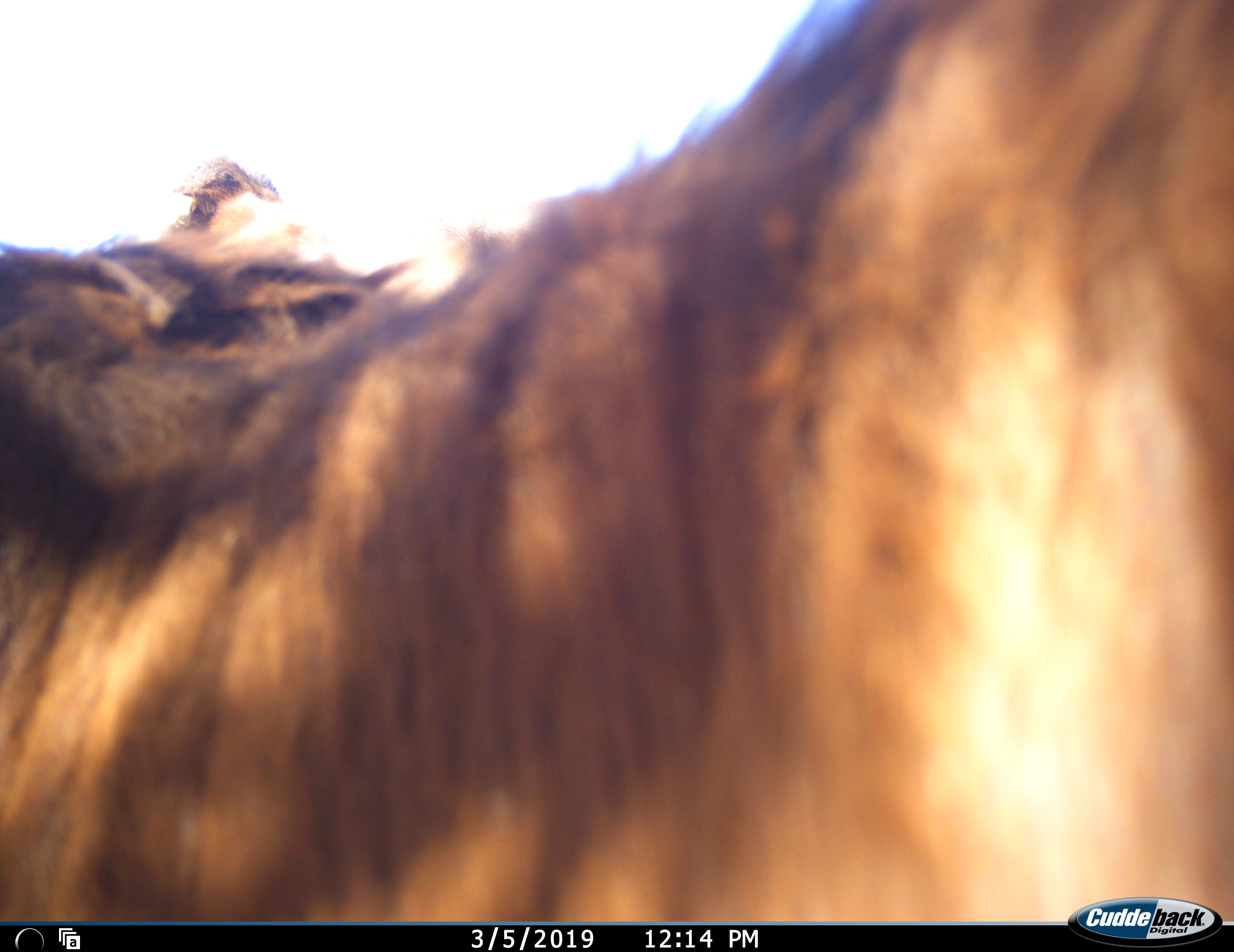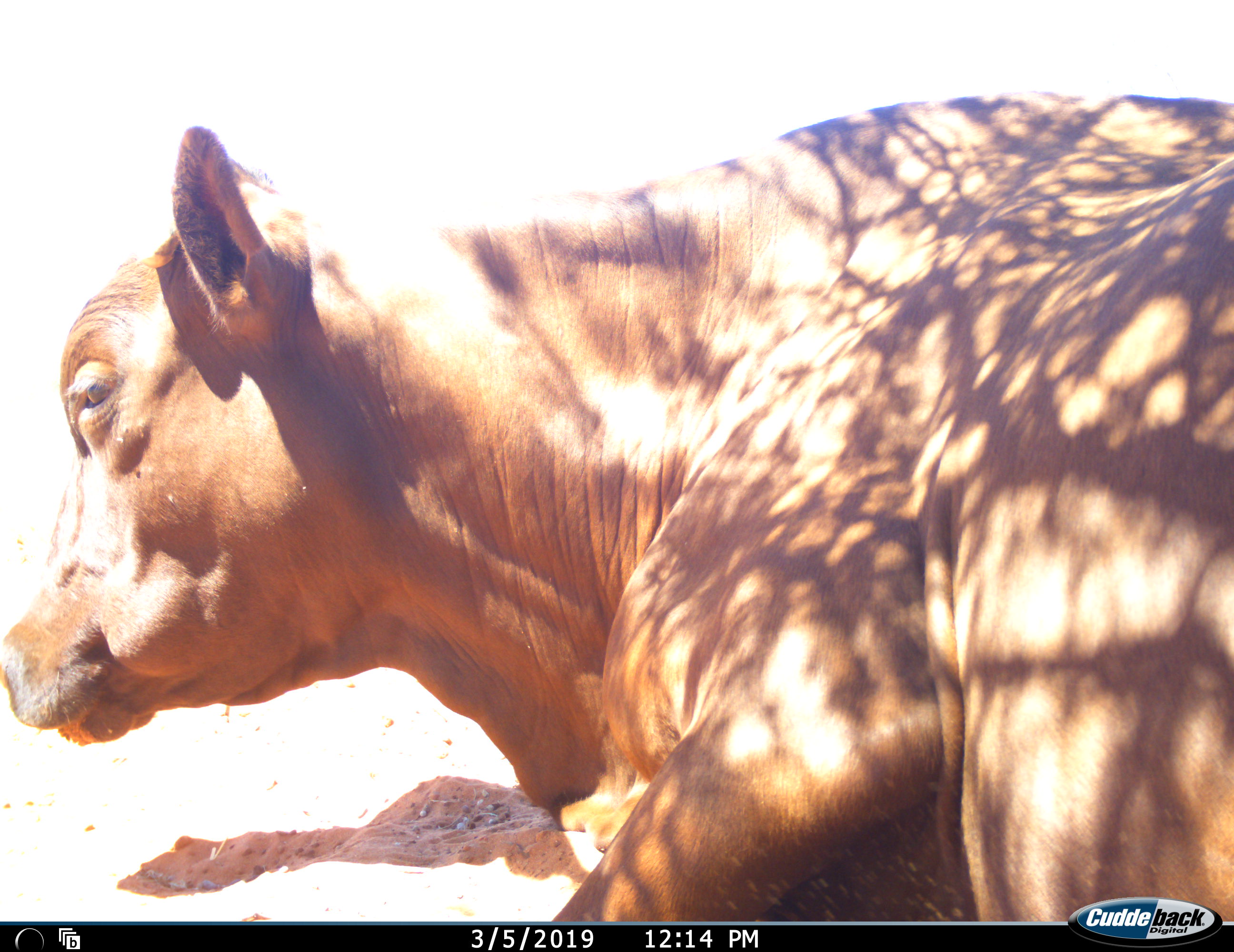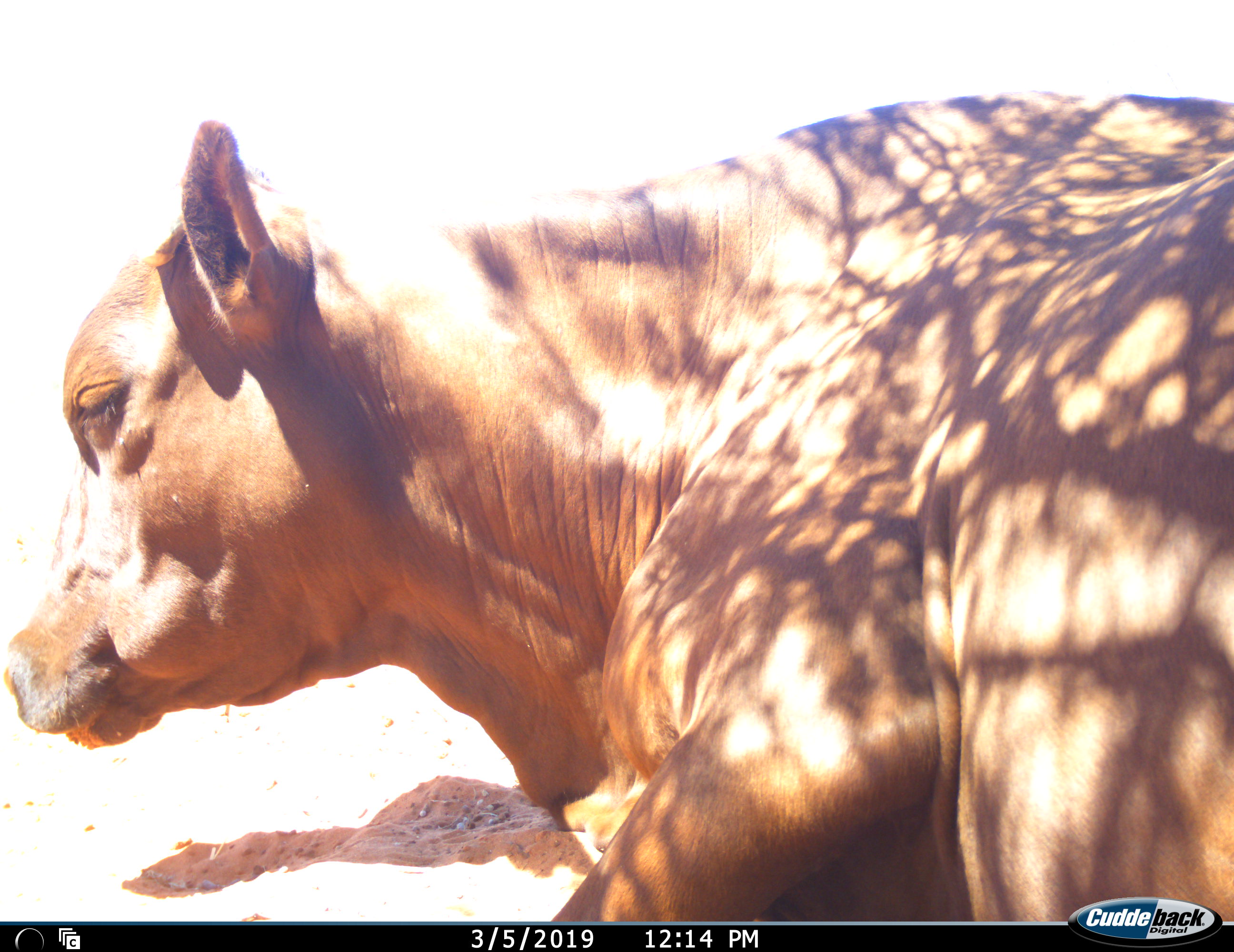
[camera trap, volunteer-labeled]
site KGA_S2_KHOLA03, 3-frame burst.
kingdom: Animalia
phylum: Chordata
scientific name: Vertebrata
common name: domestic animal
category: domesticanimal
Domesticanimal (domestic animal) (Vertebrata), count 1. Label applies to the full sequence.